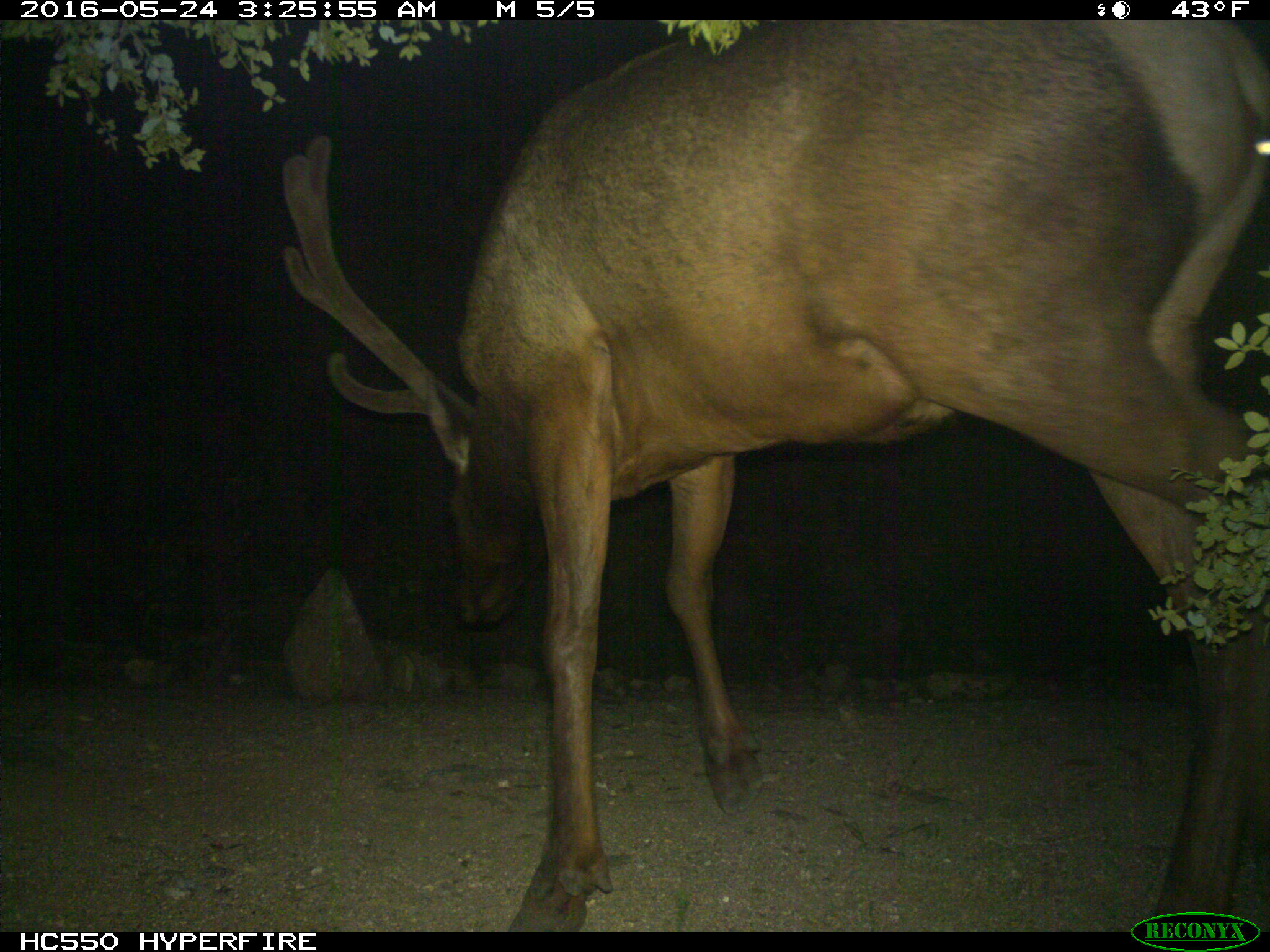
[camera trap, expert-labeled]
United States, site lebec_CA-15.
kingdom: Animalia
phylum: Chordata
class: Mammalia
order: Artiodactyla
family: Cervidae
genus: Cervus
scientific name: Cervus canadensis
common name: elk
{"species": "Cervus canadensis (elk)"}